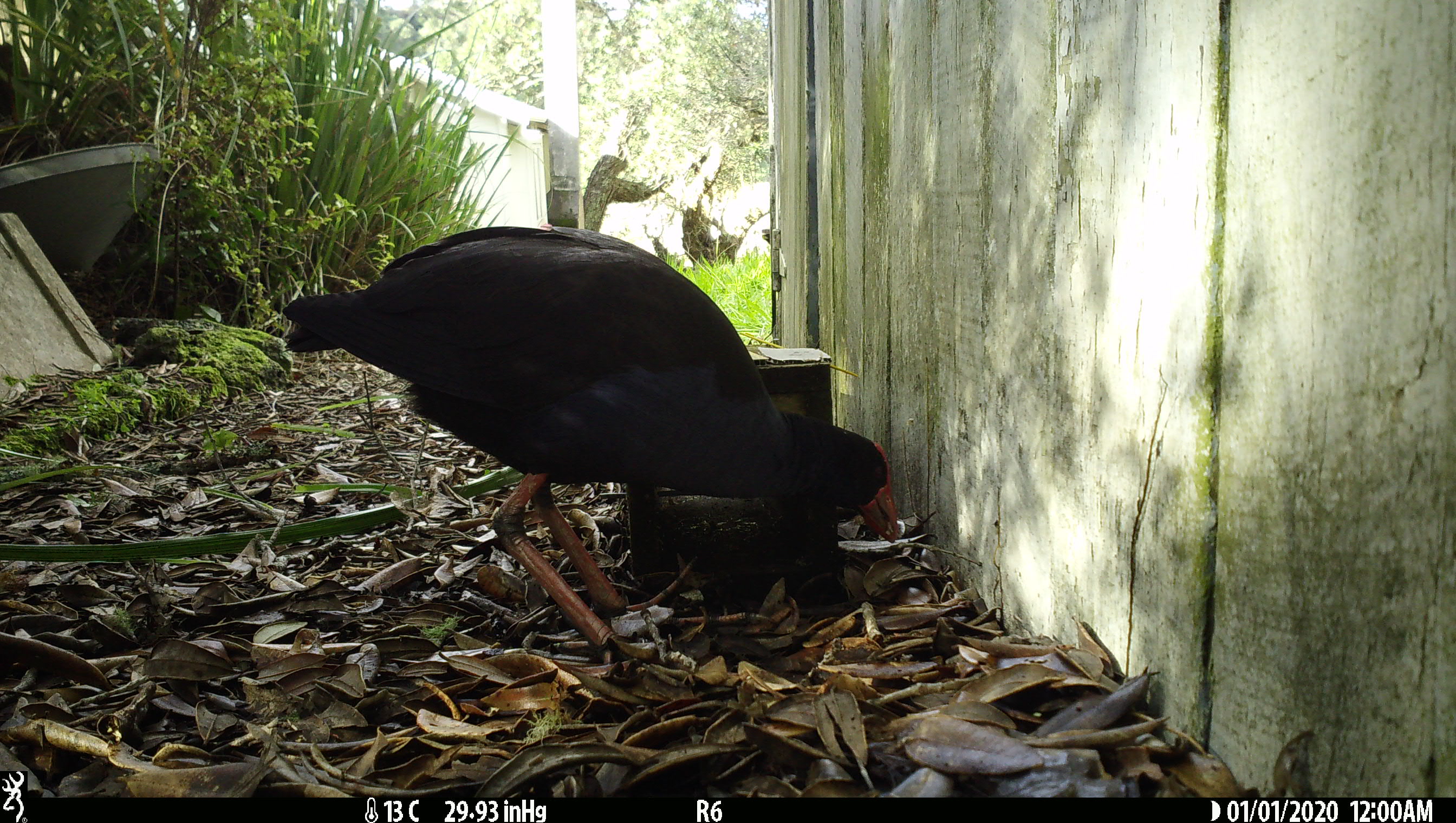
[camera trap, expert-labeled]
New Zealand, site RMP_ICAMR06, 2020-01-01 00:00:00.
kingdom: Animalia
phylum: Chordata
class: Aves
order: Gruiformes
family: Rallidae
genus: Porphyrio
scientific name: Porphyrio melanotus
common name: australasian swamphen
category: pukeko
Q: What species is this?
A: Pukeko (australasian swamphen) (Porphyrio melanotus).